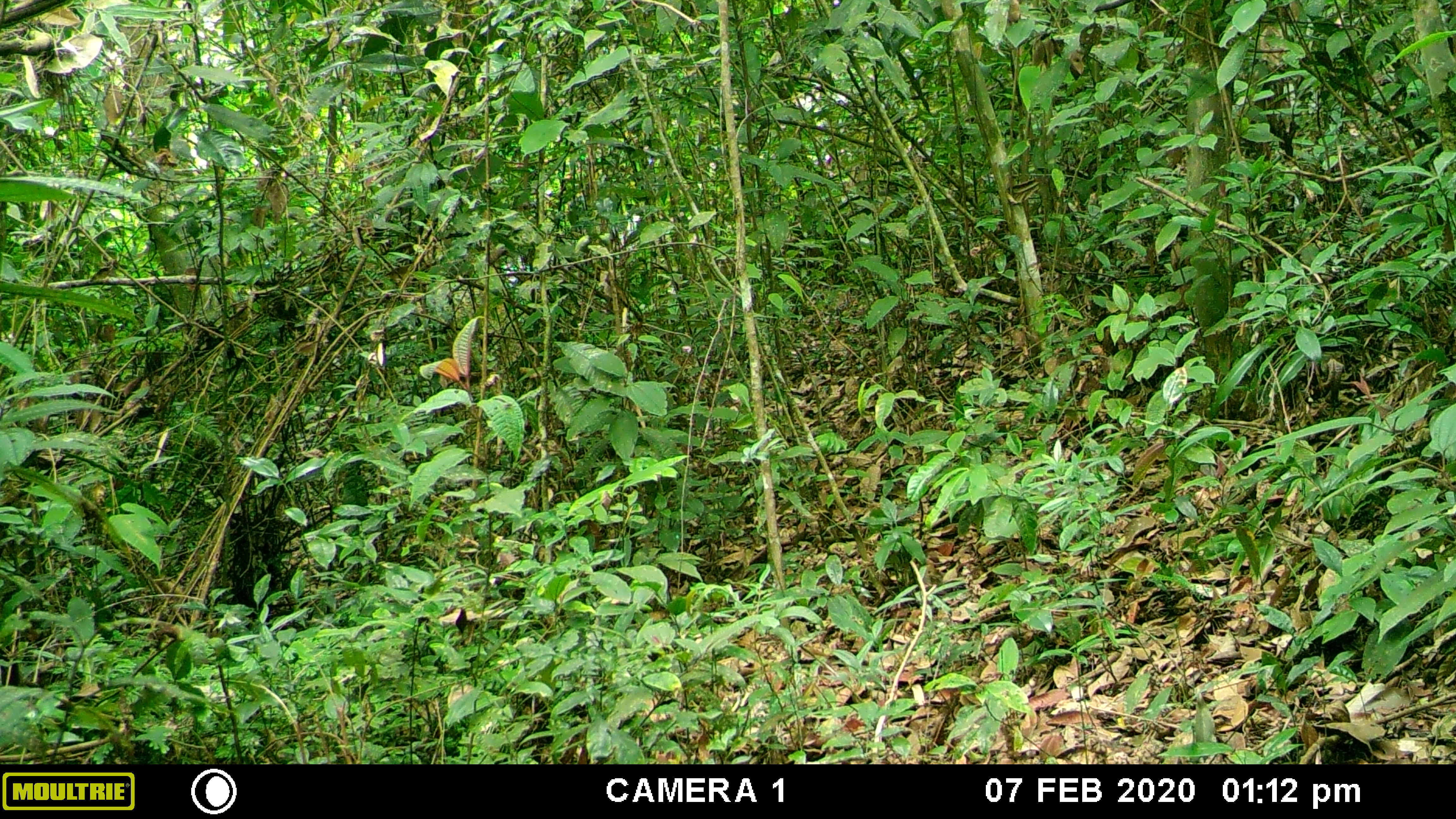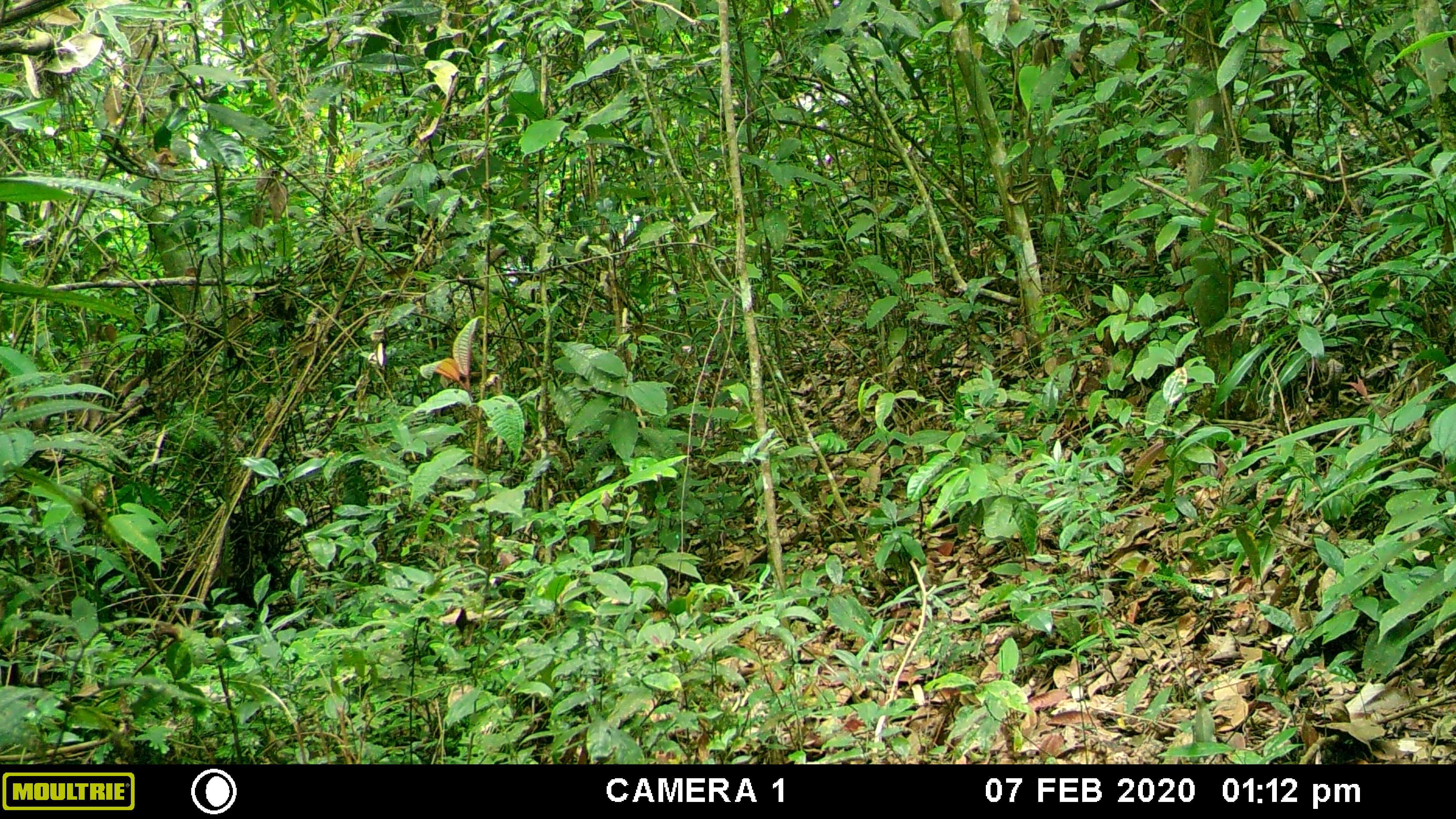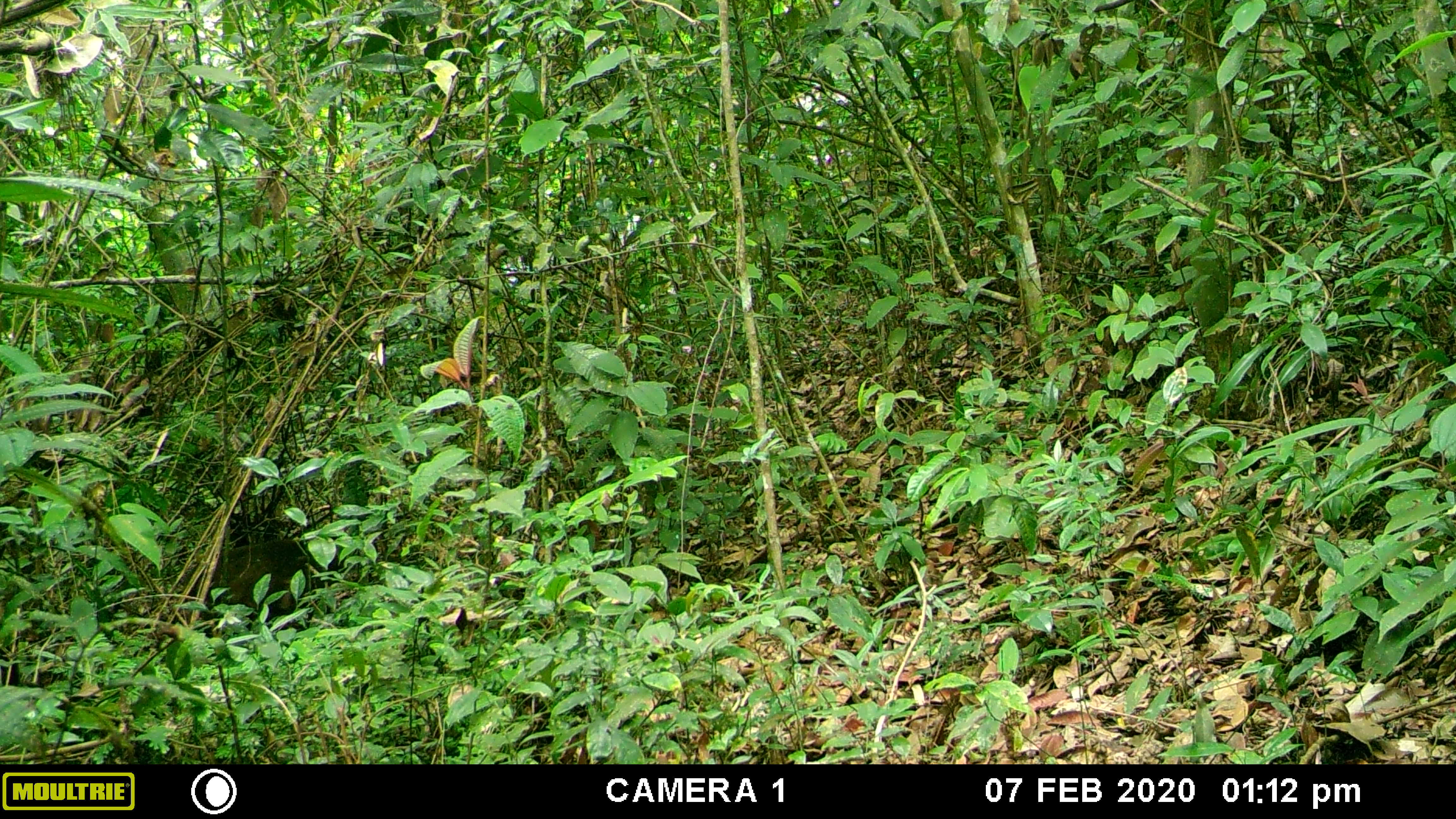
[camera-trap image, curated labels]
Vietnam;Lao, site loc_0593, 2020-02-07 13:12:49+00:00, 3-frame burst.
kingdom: Animalia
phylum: Chordata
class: Mammalia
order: Primates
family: Cercopithecidae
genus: Macaca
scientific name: Macaca arctoides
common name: stump-tailed macaque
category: stump tailed macaque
Stump tailed macaque (stump-tailed macaque) (Macaca arctoides). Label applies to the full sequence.